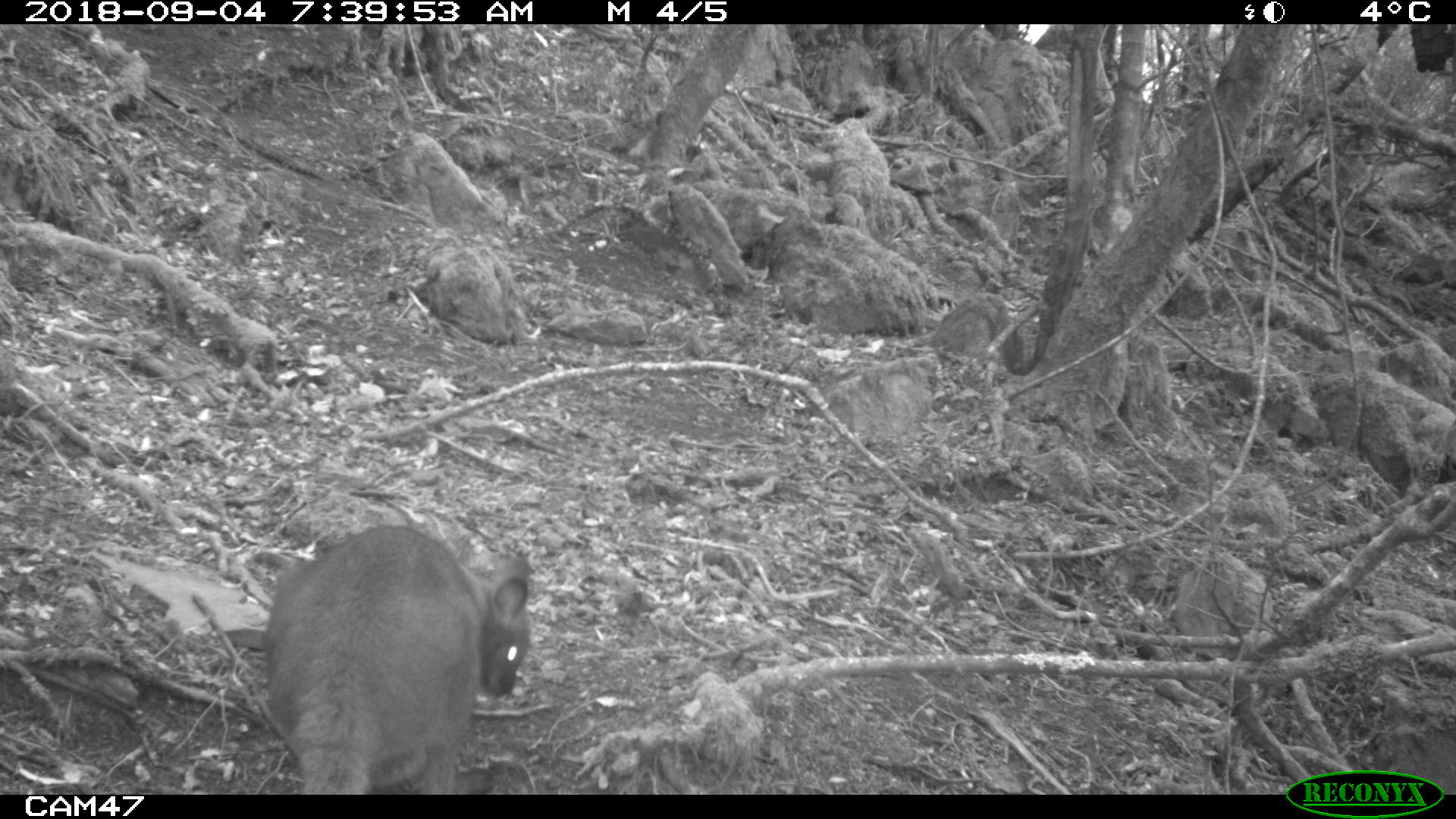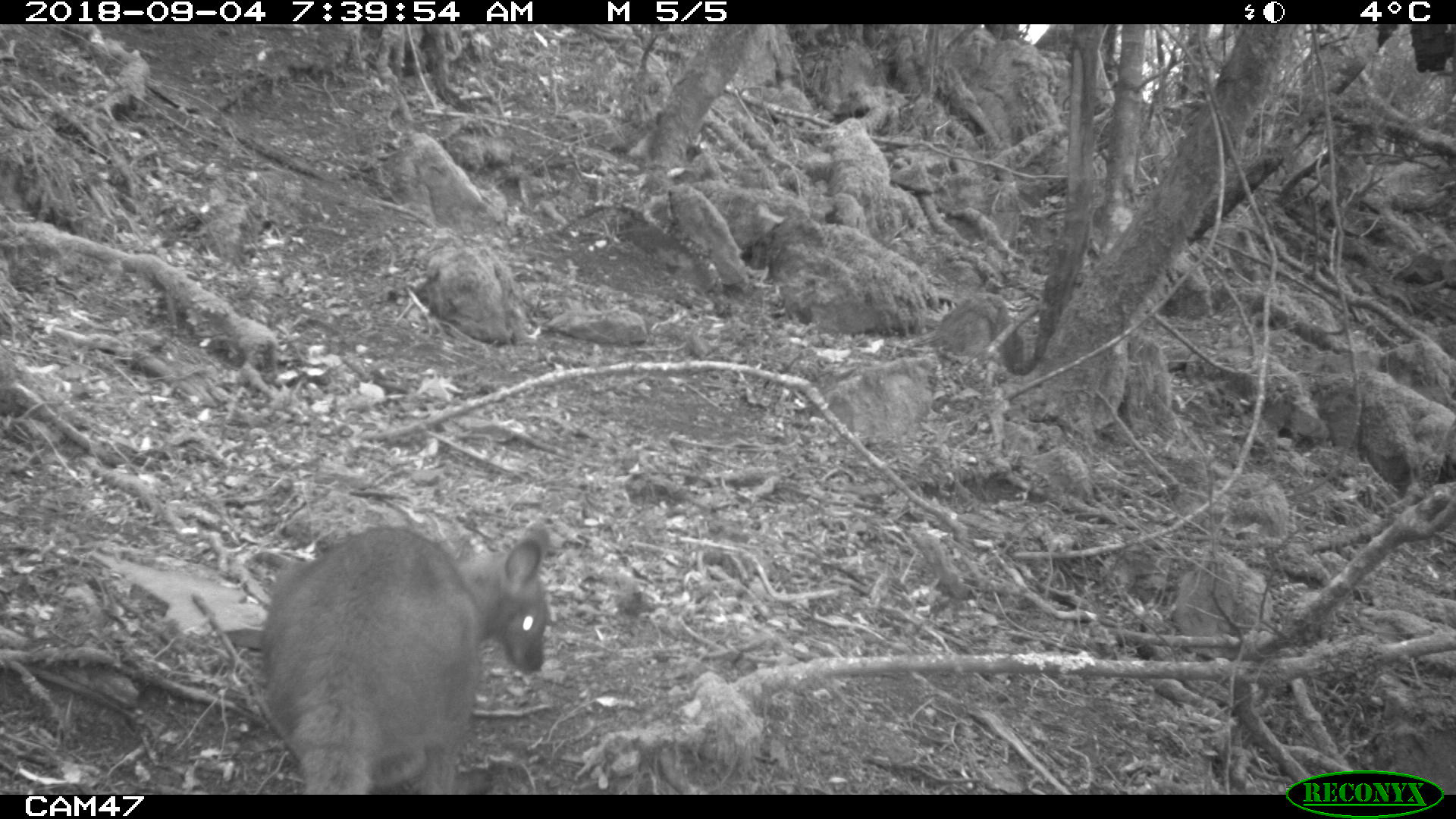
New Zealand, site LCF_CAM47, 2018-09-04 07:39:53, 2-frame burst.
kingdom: Animalia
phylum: Chordata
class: Mammalia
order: Diprotodontia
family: Macropodidae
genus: Notamacropus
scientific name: Notamacropus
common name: wallaby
Wallaby (Notamacropus).